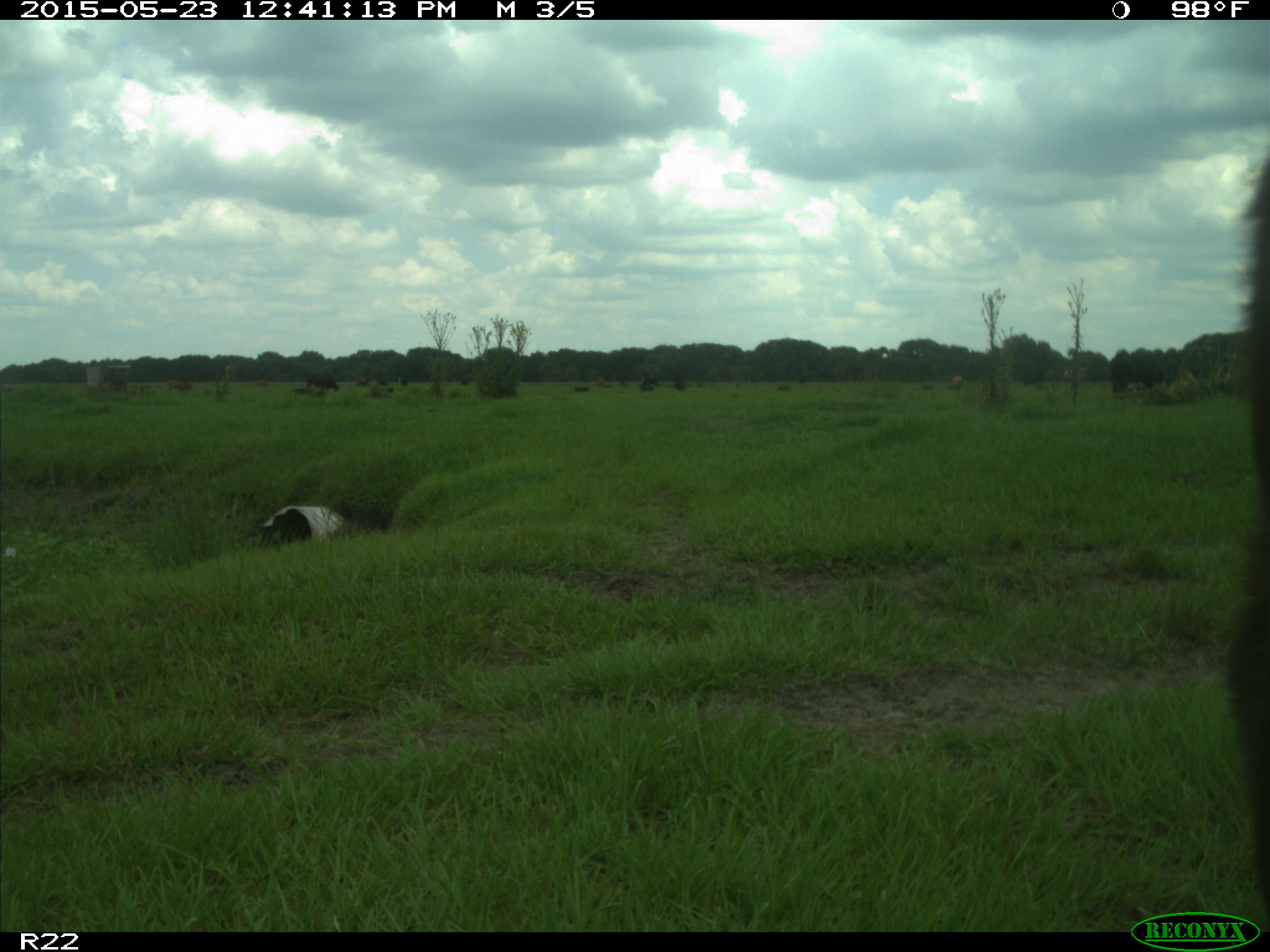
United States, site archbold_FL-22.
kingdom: Animalia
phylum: Chordata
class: Mammalia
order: Artiodactyla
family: Bovidae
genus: Bos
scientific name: Bos taurus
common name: domestic cow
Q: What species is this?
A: Bos taurus (domestic cow).